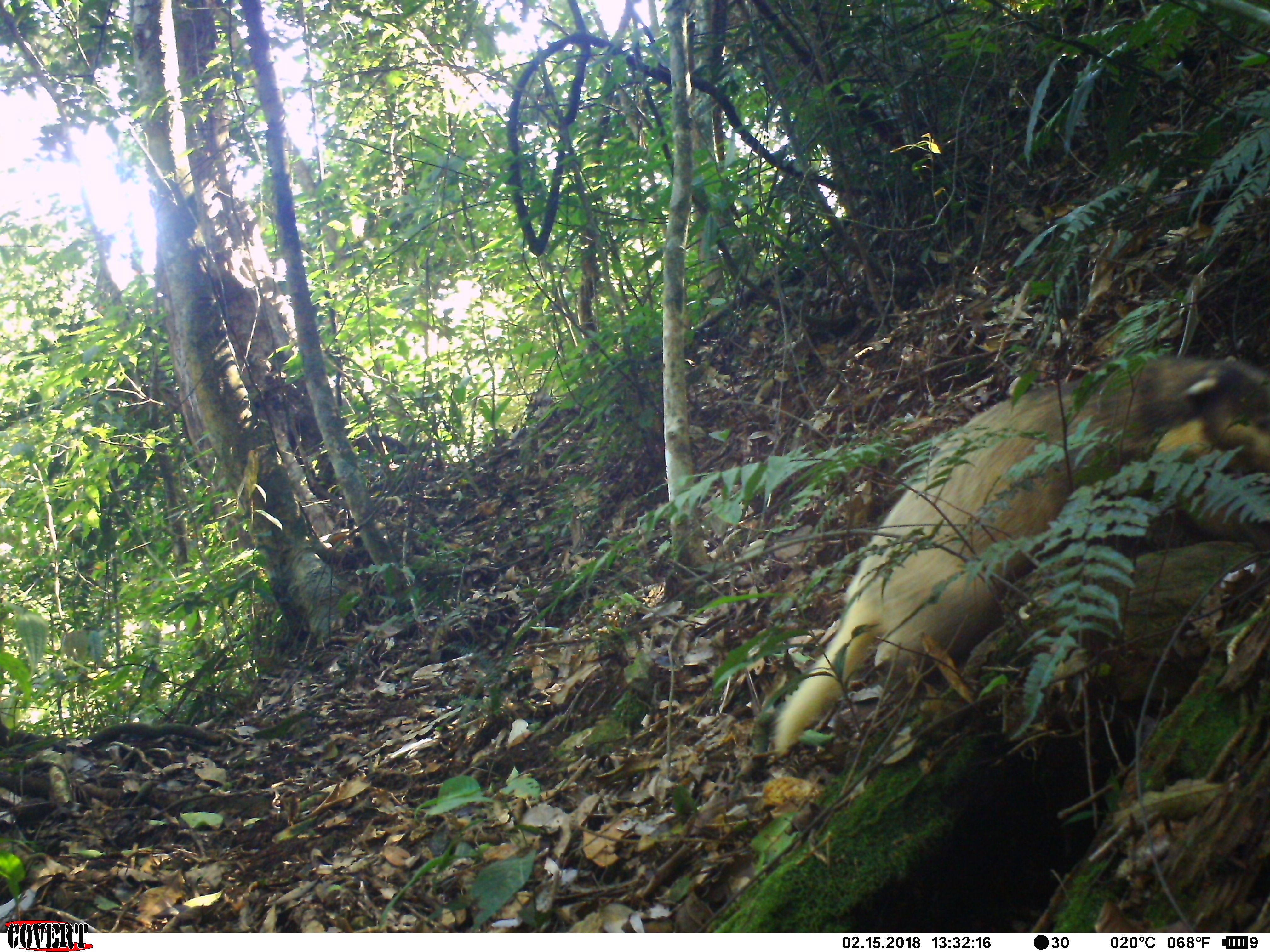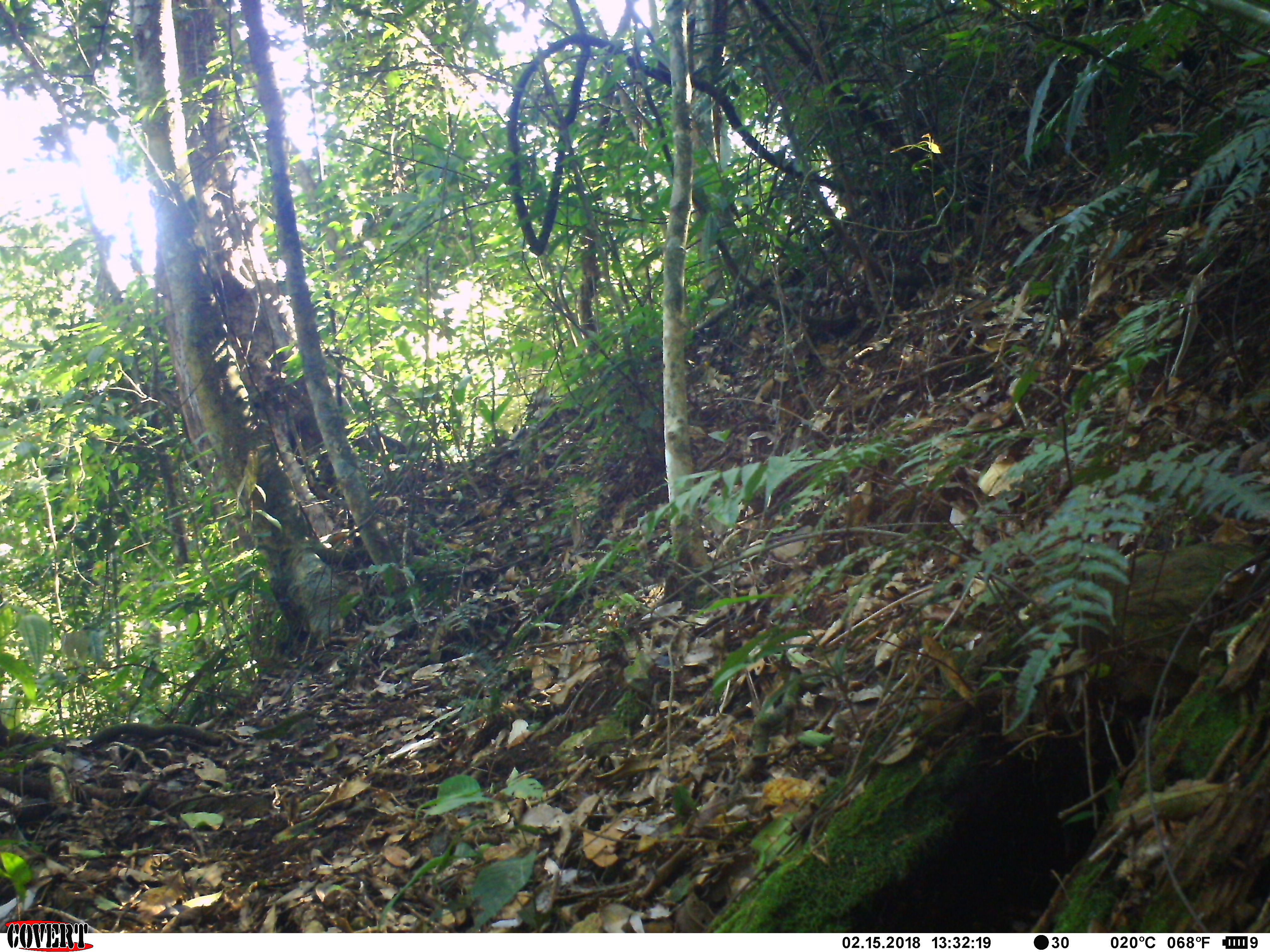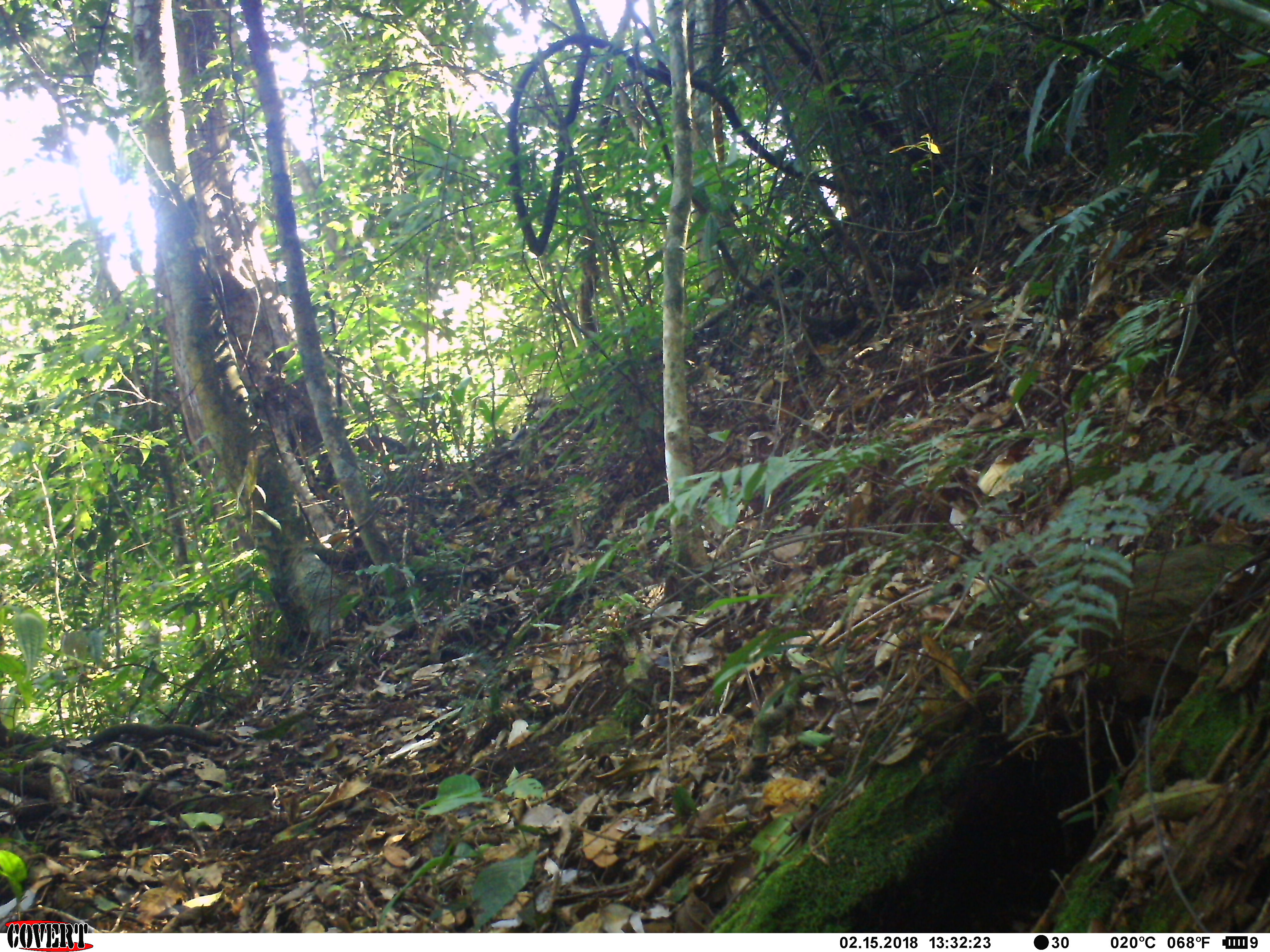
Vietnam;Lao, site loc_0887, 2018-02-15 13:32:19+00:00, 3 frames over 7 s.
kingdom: Animalia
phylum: Chordata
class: Mammalia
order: Carnivora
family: Mustelidae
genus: Arctonyx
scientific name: Arctonyx collaris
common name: hog badger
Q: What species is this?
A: Hog badger (Arctonyx collaris).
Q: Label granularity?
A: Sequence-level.